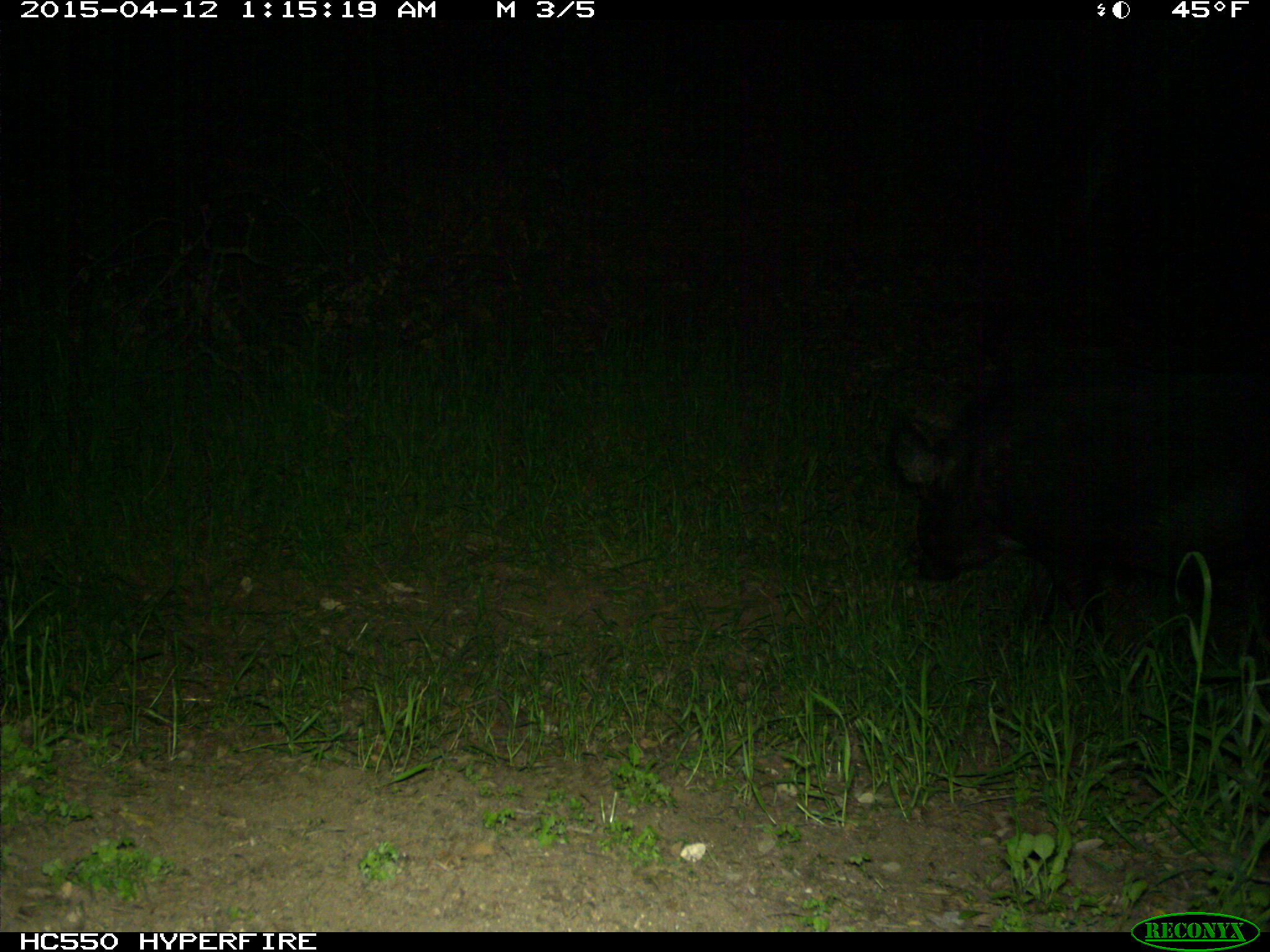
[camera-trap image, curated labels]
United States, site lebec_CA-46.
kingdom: Animalia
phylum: Chordata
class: Mammalia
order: Artiodactyla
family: Suidae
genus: Sus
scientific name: Sus scrofa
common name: wild boar